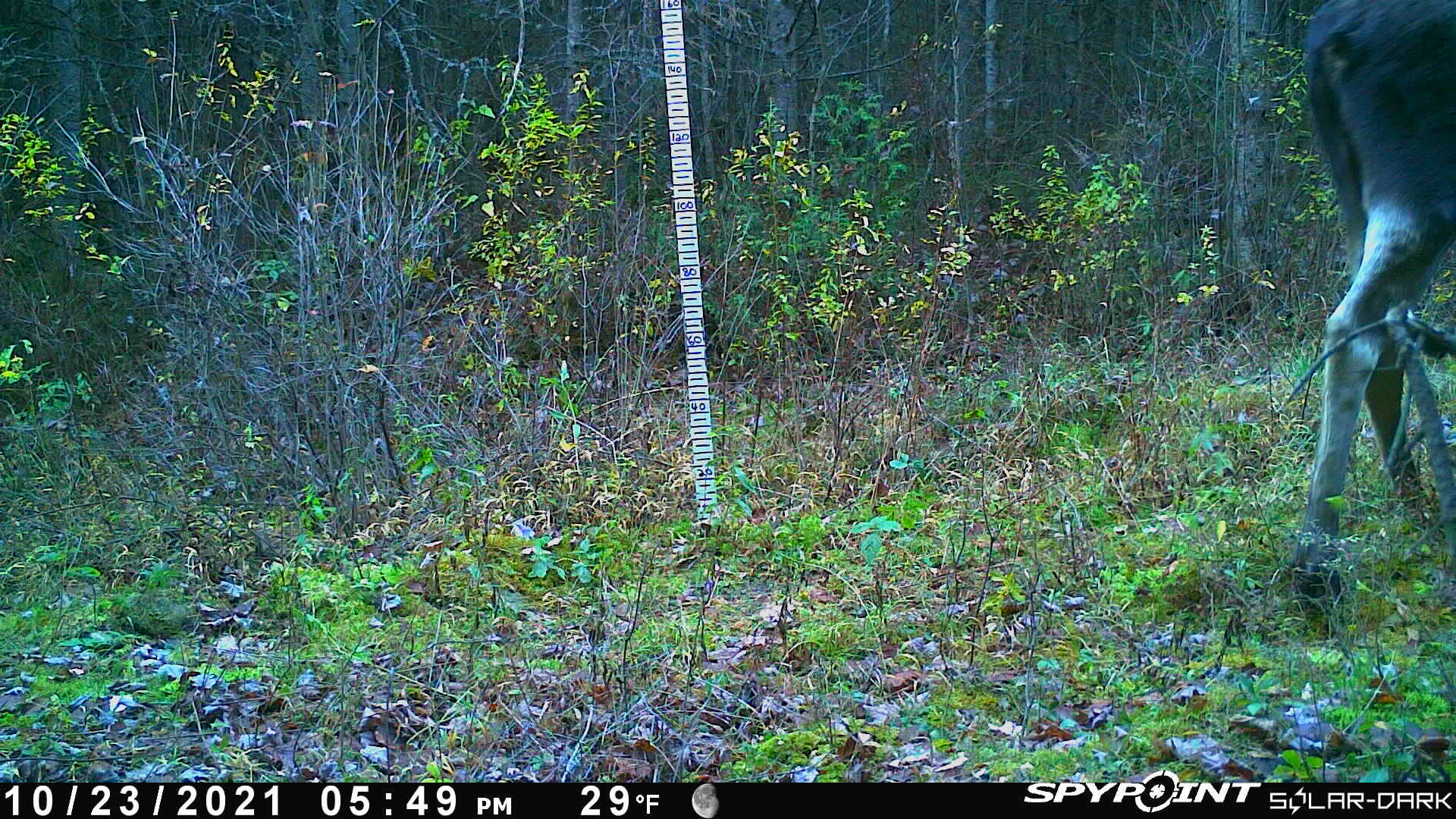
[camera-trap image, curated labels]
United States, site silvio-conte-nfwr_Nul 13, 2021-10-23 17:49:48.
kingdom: Animalia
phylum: Chordata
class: Mammalia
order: Artiodactyla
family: Cervidae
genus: Alces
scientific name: Alces alces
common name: moose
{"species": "moose (Alces alces)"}